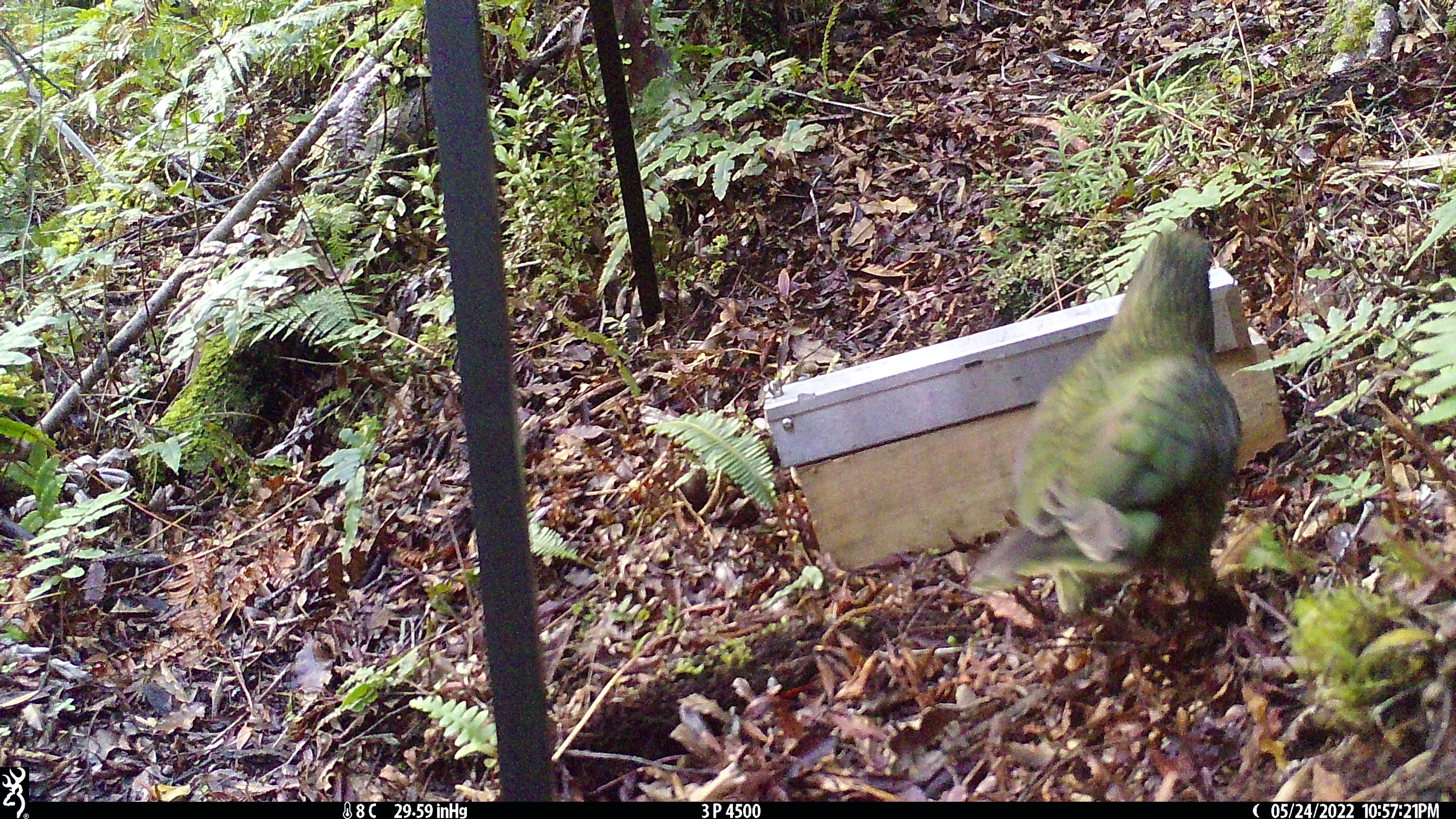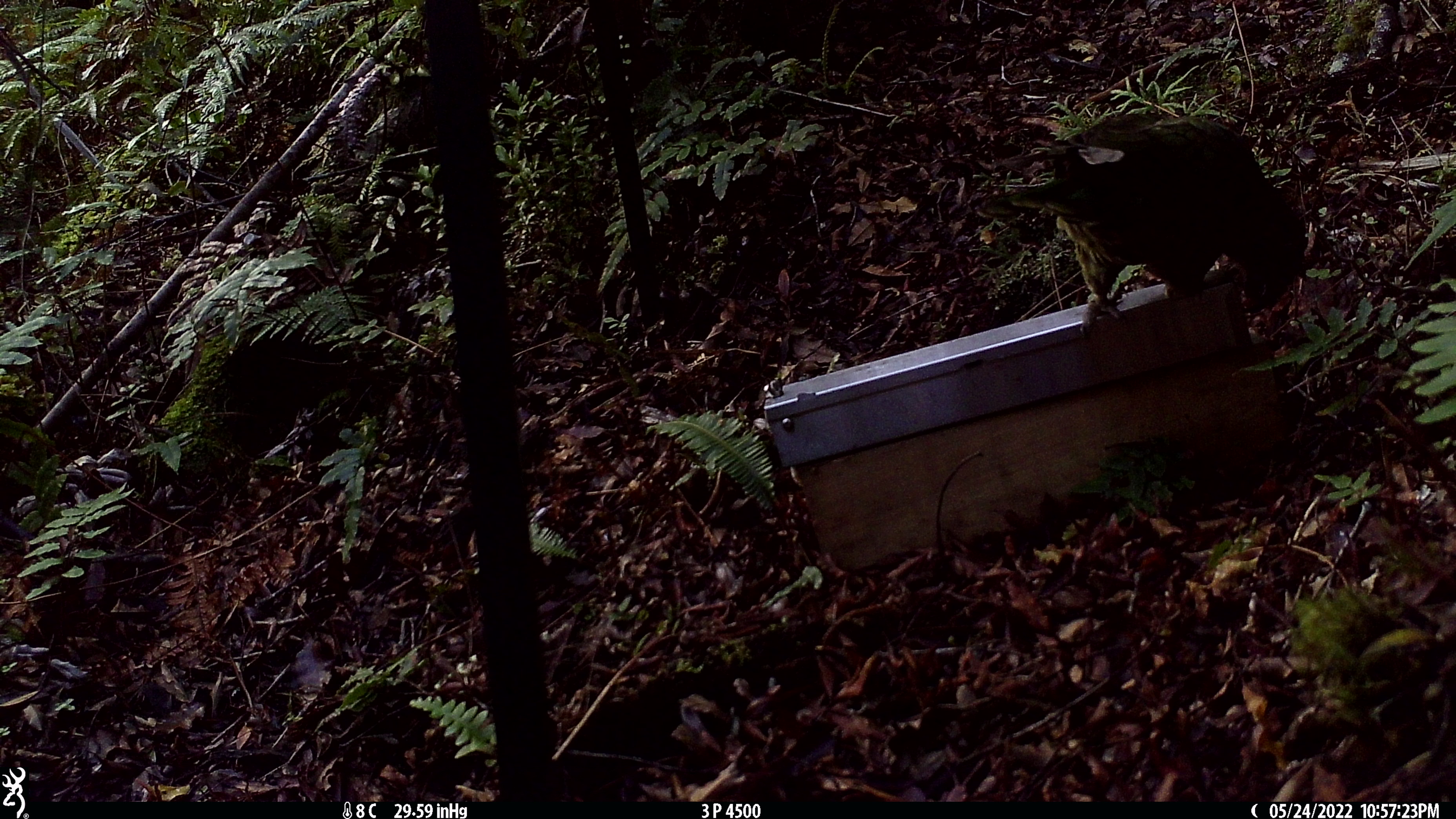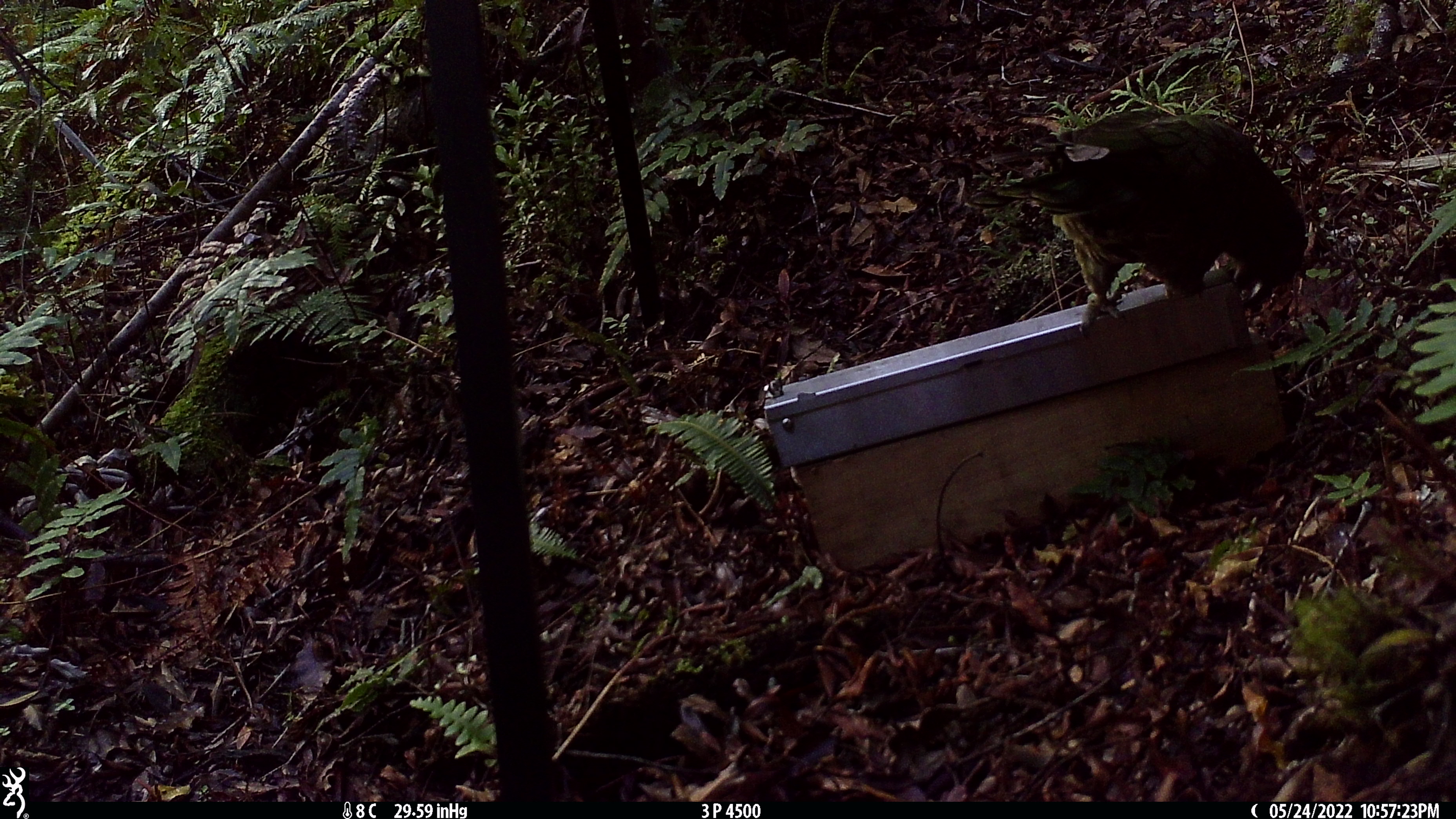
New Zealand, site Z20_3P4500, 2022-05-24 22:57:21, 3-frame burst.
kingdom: Animalia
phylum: Chordata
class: Aves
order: Psittaciformes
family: Strigopidae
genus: Nestor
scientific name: Nestor notabilis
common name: kea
Kea (Nestor notabilis).